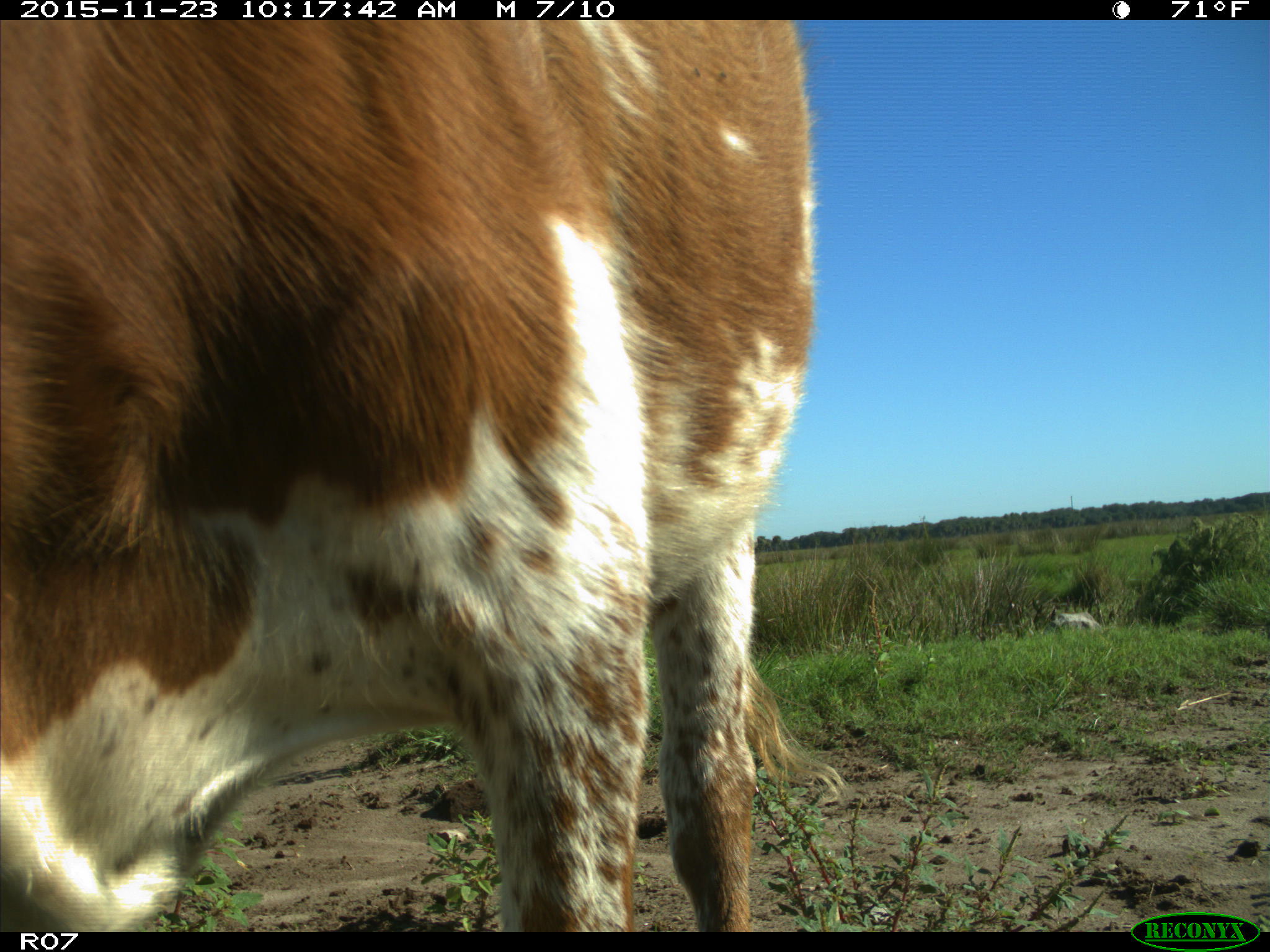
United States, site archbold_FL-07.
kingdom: Animalia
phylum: Chordata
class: Mammalia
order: Artiodactyla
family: Bovidae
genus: Bos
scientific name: Bos taurus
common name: domestic cow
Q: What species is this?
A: Bos taurus (domestic cow).